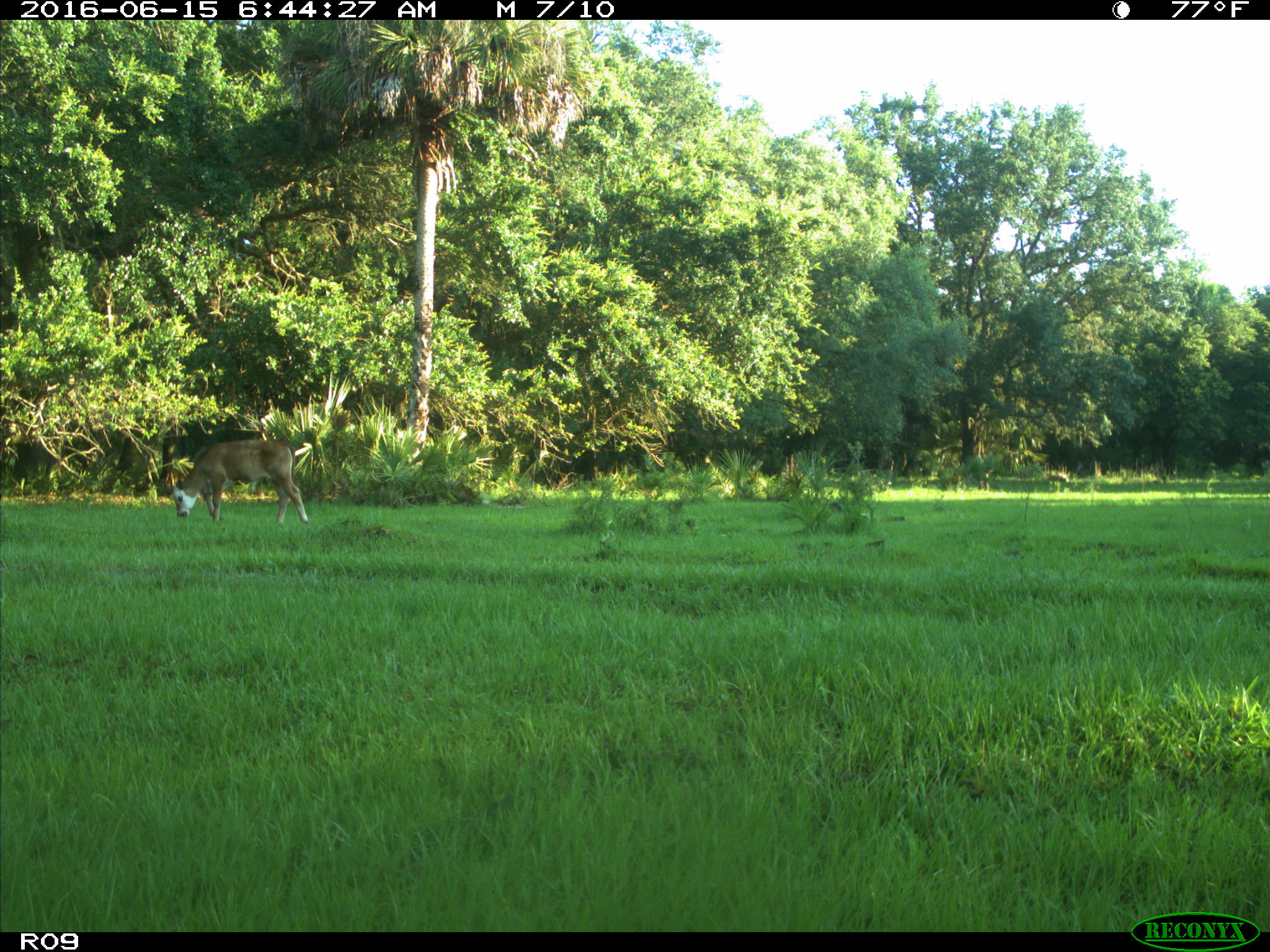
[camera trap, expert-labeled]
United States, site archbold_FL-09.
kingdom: Animalia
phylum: Chordata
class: Mammalia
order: Artiodactyla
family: Bovidae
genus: Bos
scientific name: Bos taurus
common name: domestic cow